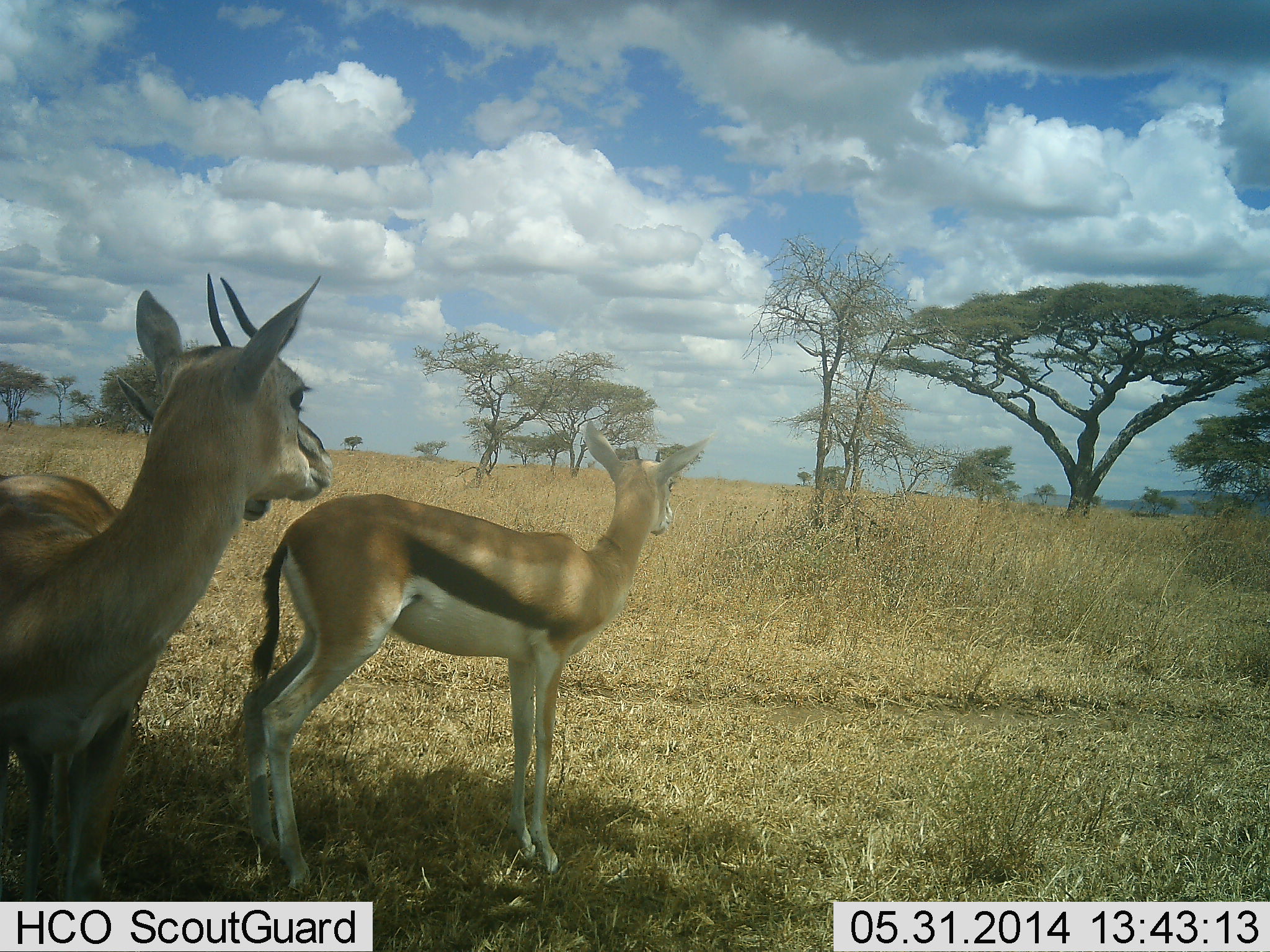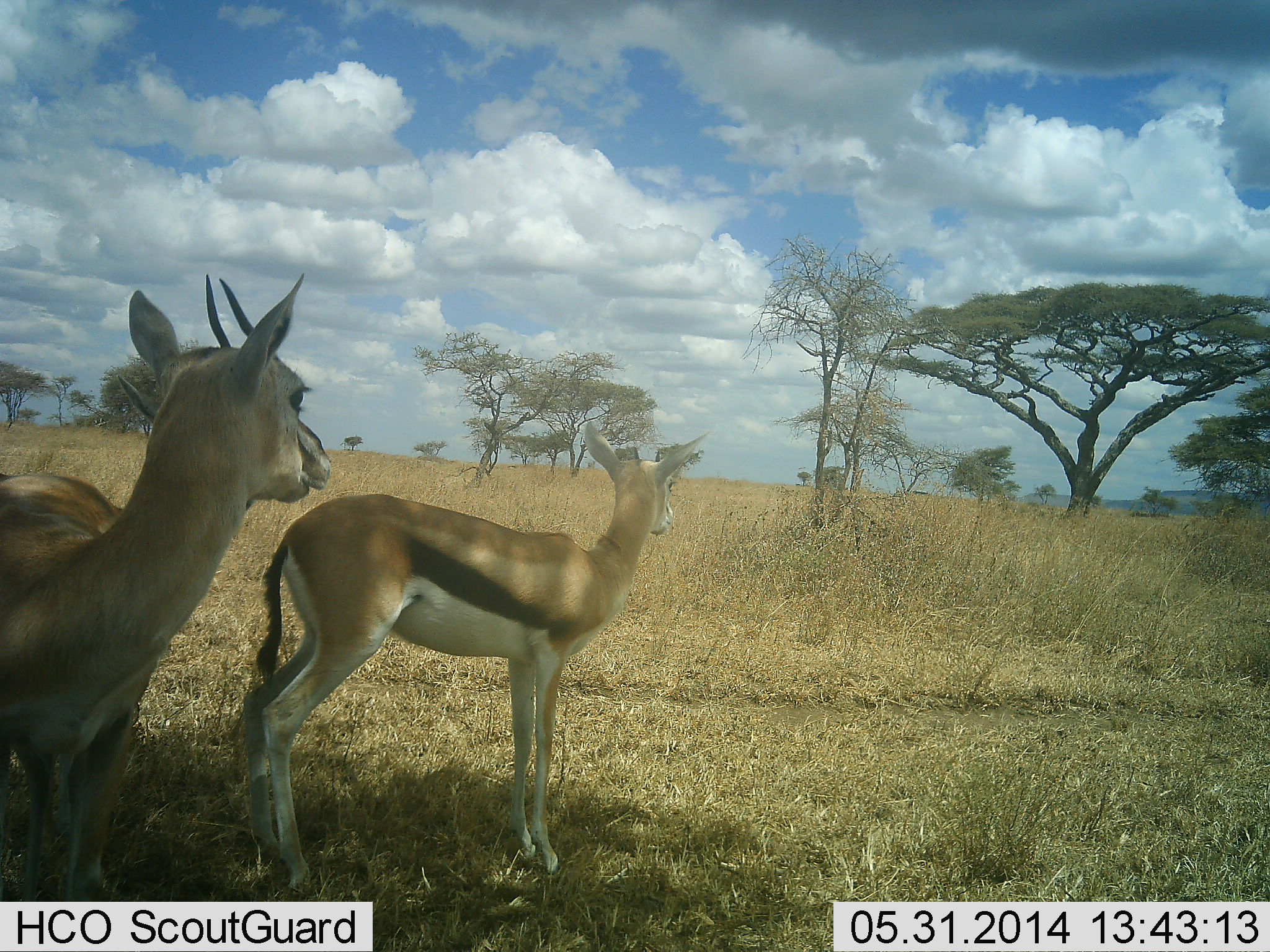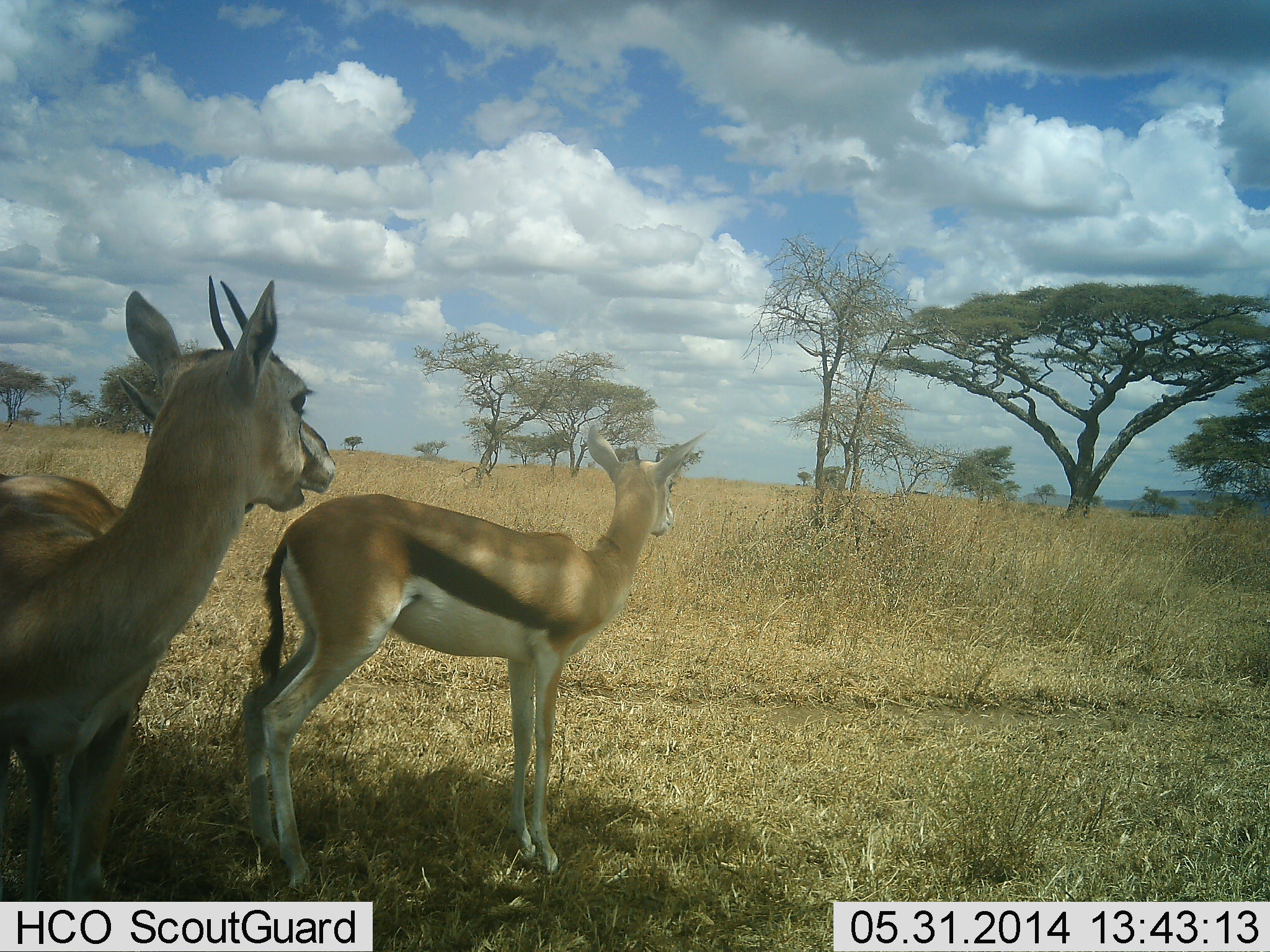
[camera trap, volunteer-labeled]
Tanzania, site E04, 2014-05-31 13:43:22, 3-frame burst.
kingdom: Animalia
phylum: Chordata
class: Mammalia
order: Artiodactyla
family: Bovidae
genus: Eudorcas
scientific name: Eudorcas thomsonii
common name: thomson's gazelle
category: gazellethomsons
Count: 3.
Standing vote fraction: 80%.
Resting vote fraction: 0%.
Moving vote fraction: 0%.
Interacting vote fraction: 0%.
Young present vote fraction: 0%.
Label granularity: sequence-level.